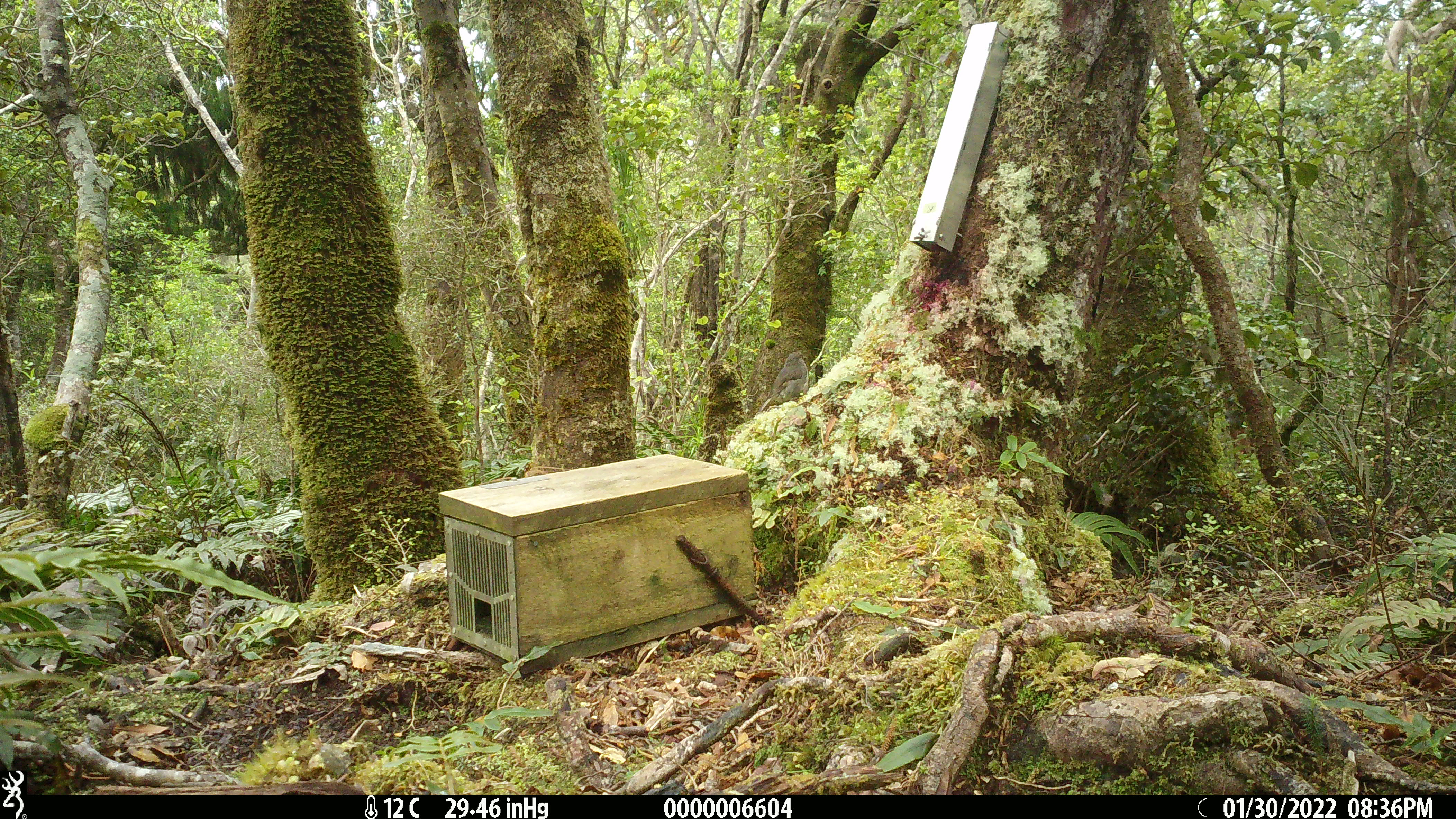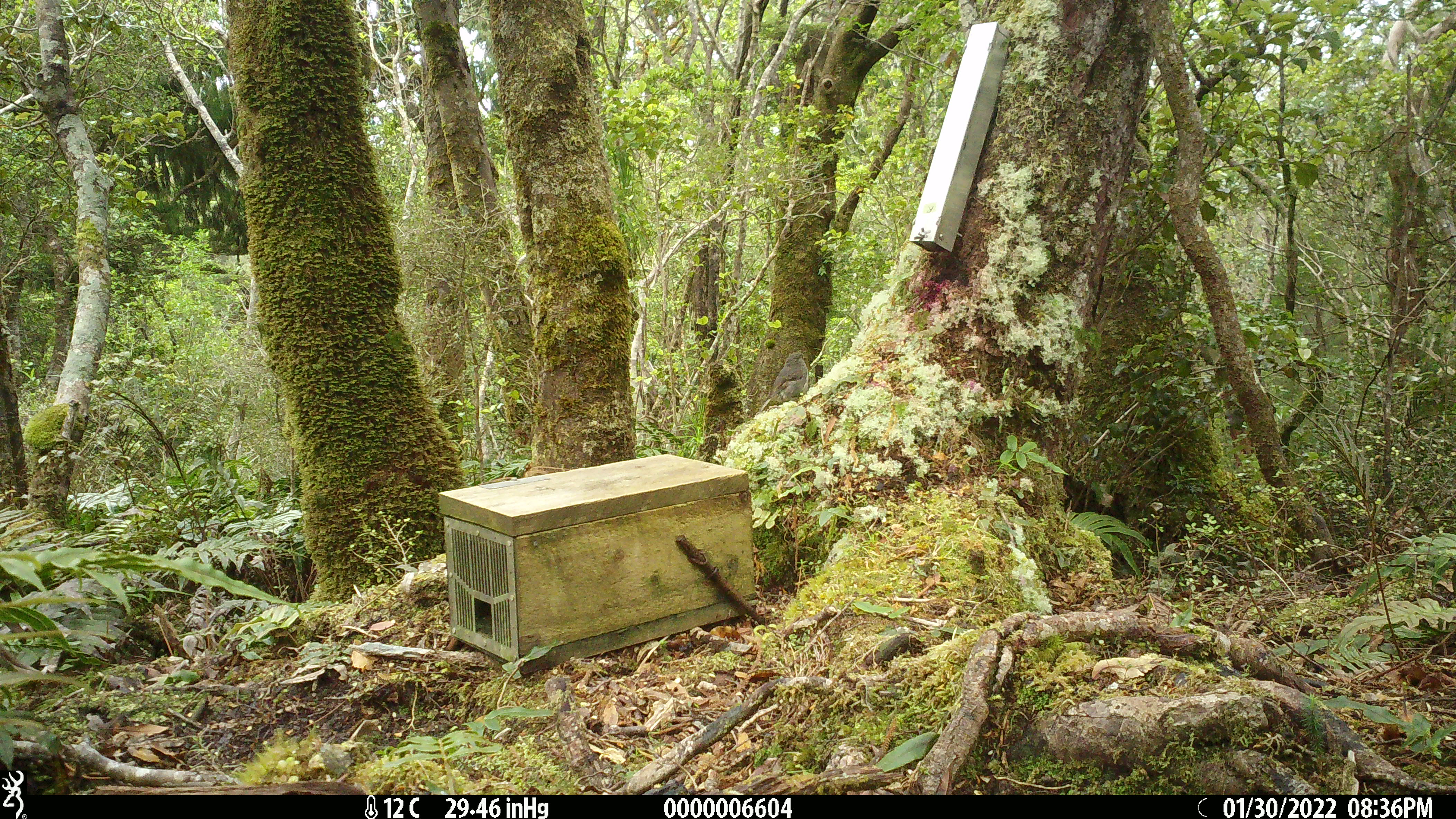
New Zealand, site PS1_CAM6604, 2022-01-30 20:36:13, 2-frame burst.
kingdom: Animalia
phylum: Chordata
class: Aves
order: Passeriformes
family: Petroicidae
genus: Petroica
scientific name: Petroica australis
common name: new zealand robin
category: robin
Robin (new zealand robin) (Petroica australis).